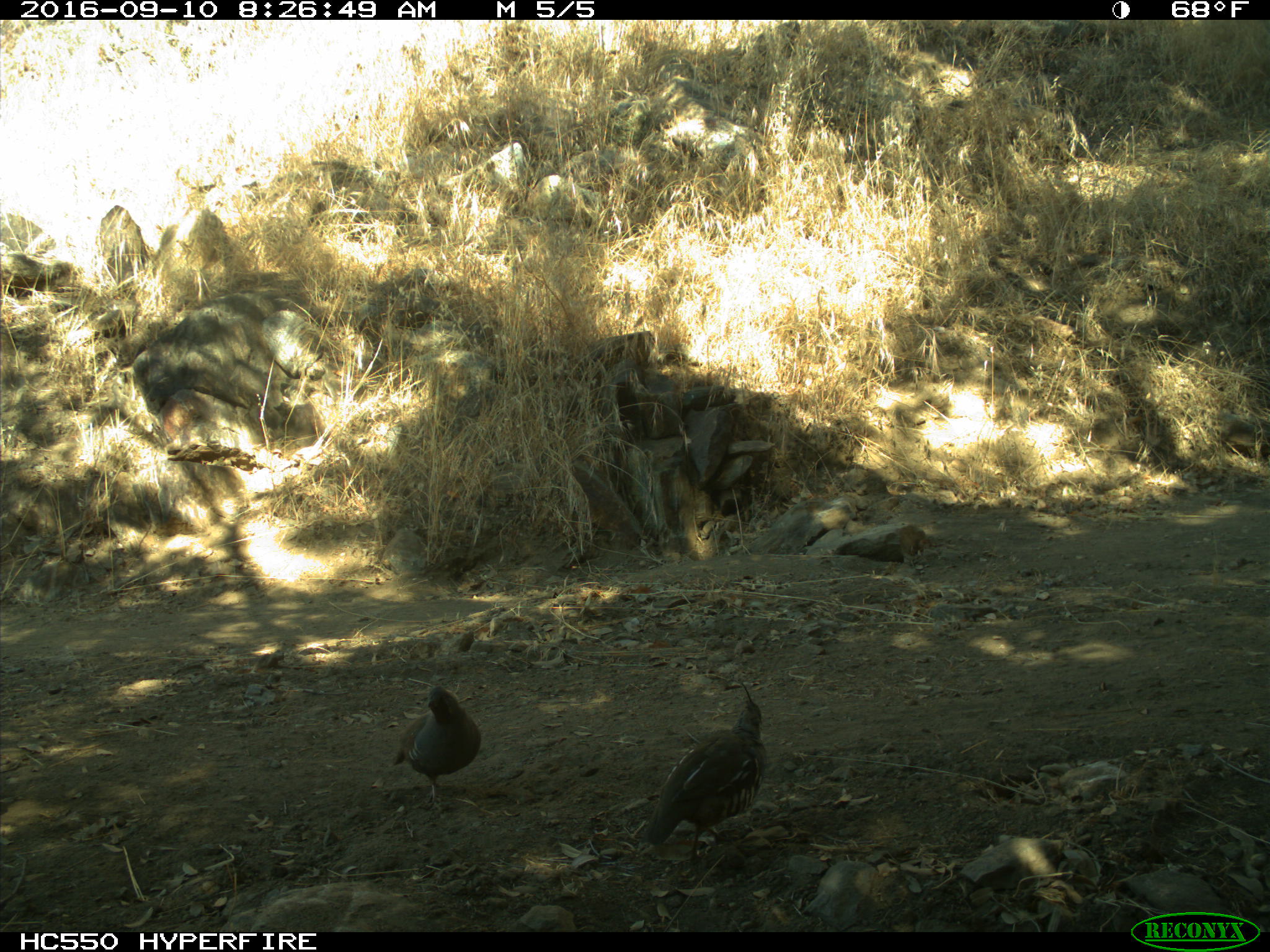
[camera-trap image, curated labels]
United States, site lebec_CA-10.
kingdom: Animalia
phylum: Chordata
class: Aves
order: Galliformes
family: Odontophoridae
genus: Callipepla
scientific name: Callipepla californica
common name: california quail